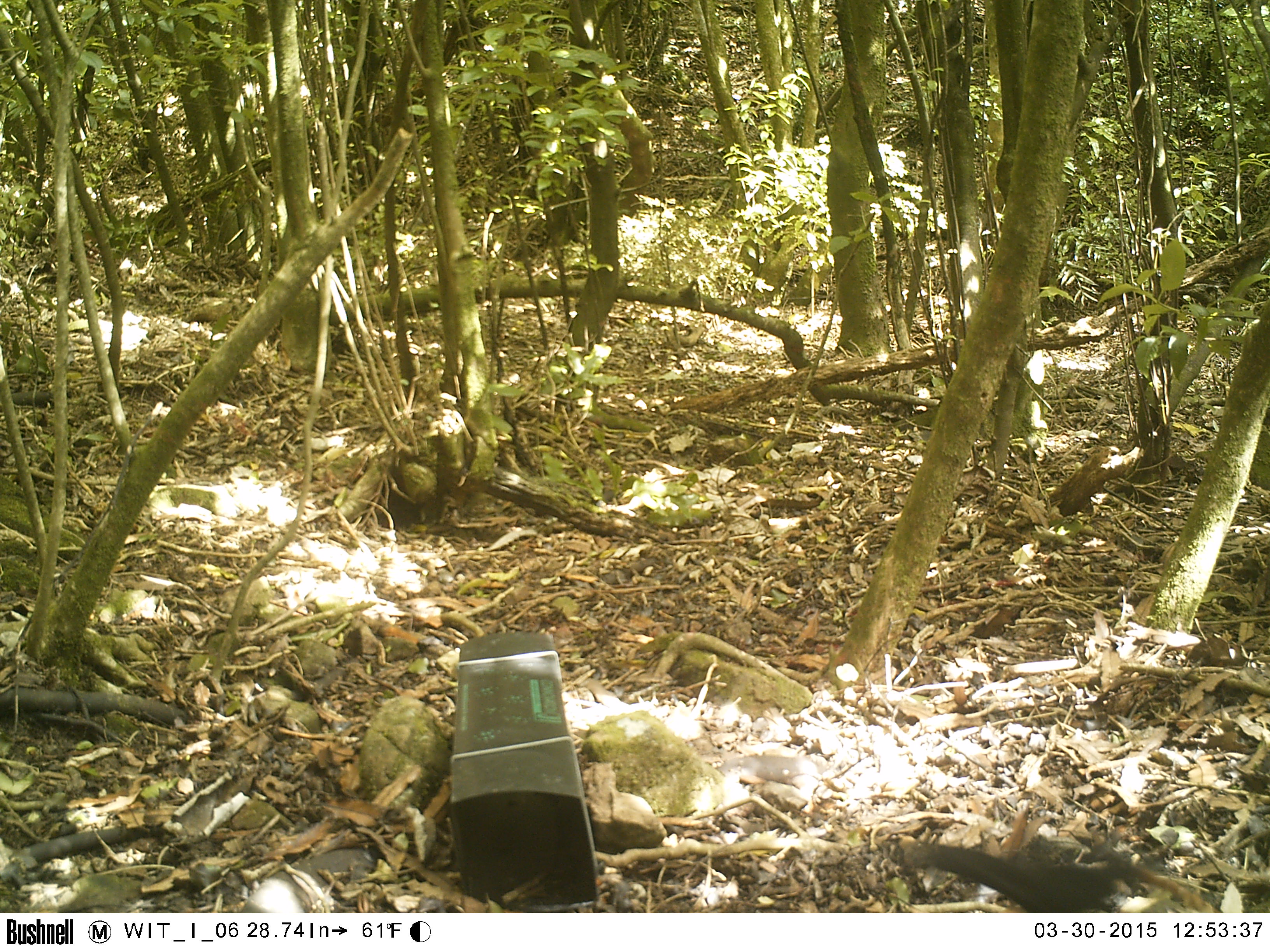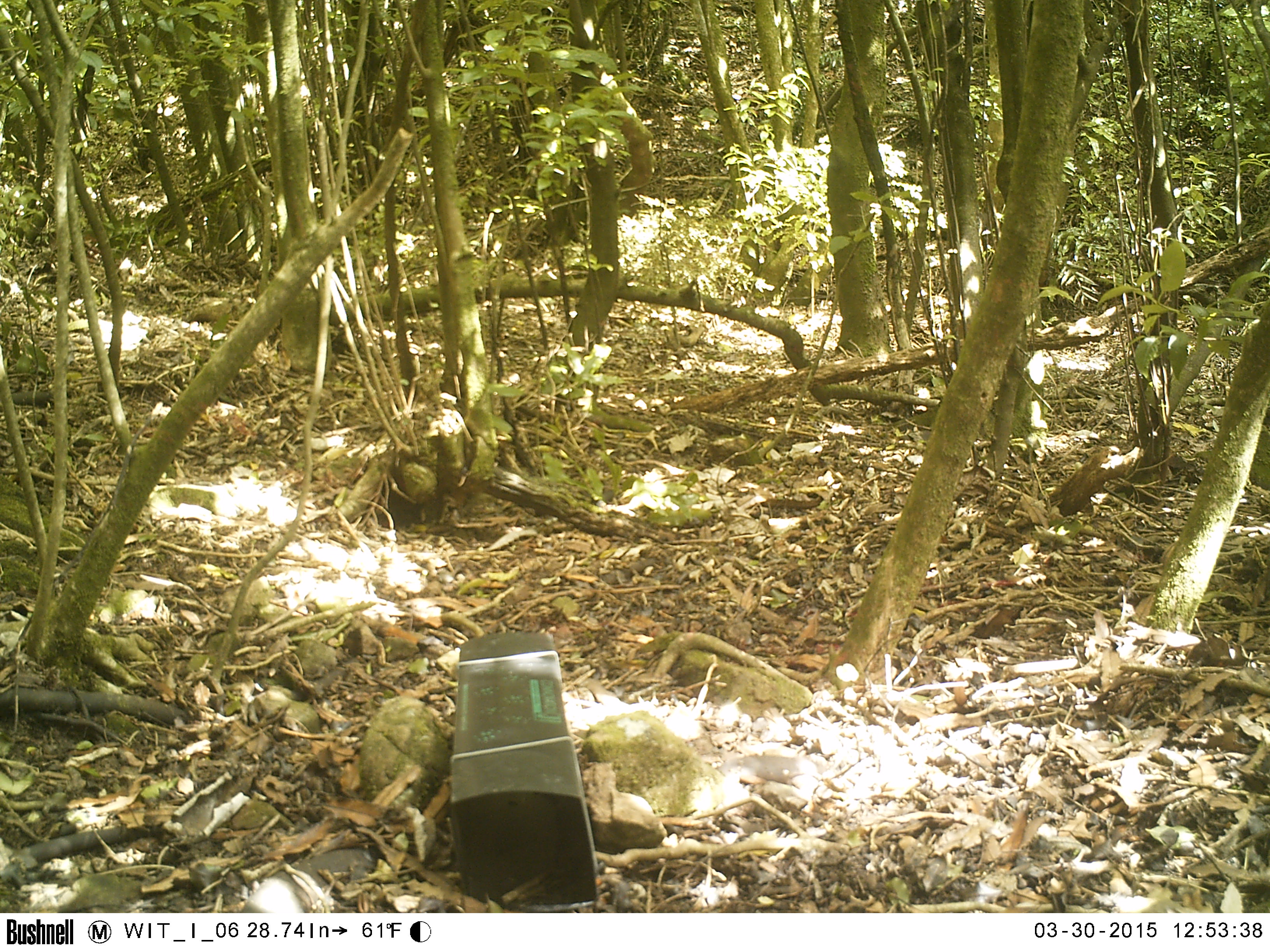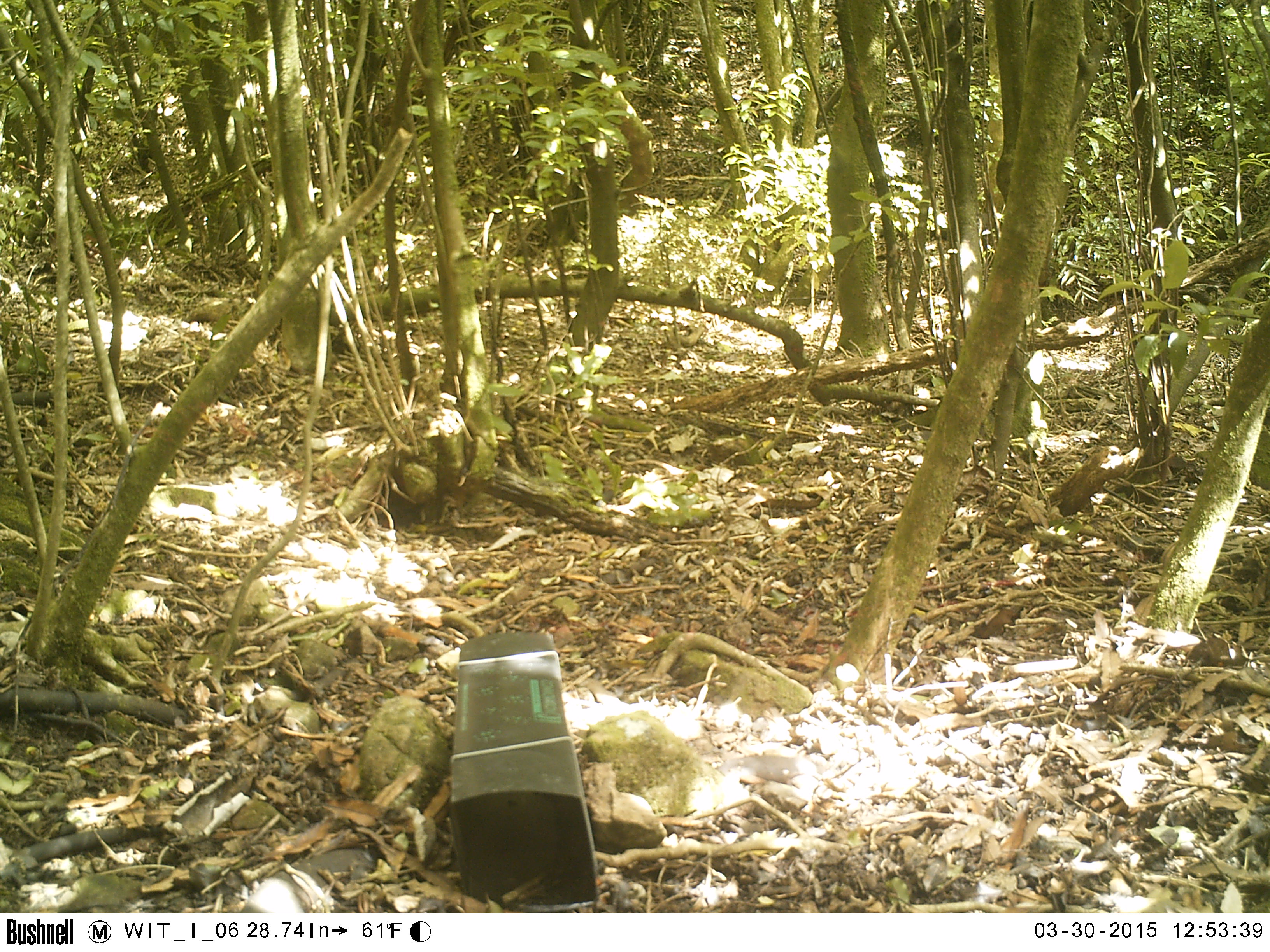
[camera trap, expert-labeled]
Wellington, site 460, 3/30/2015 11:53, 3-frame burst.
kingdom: Animalia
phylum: Chordata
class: Aves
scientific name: Aves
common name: bird